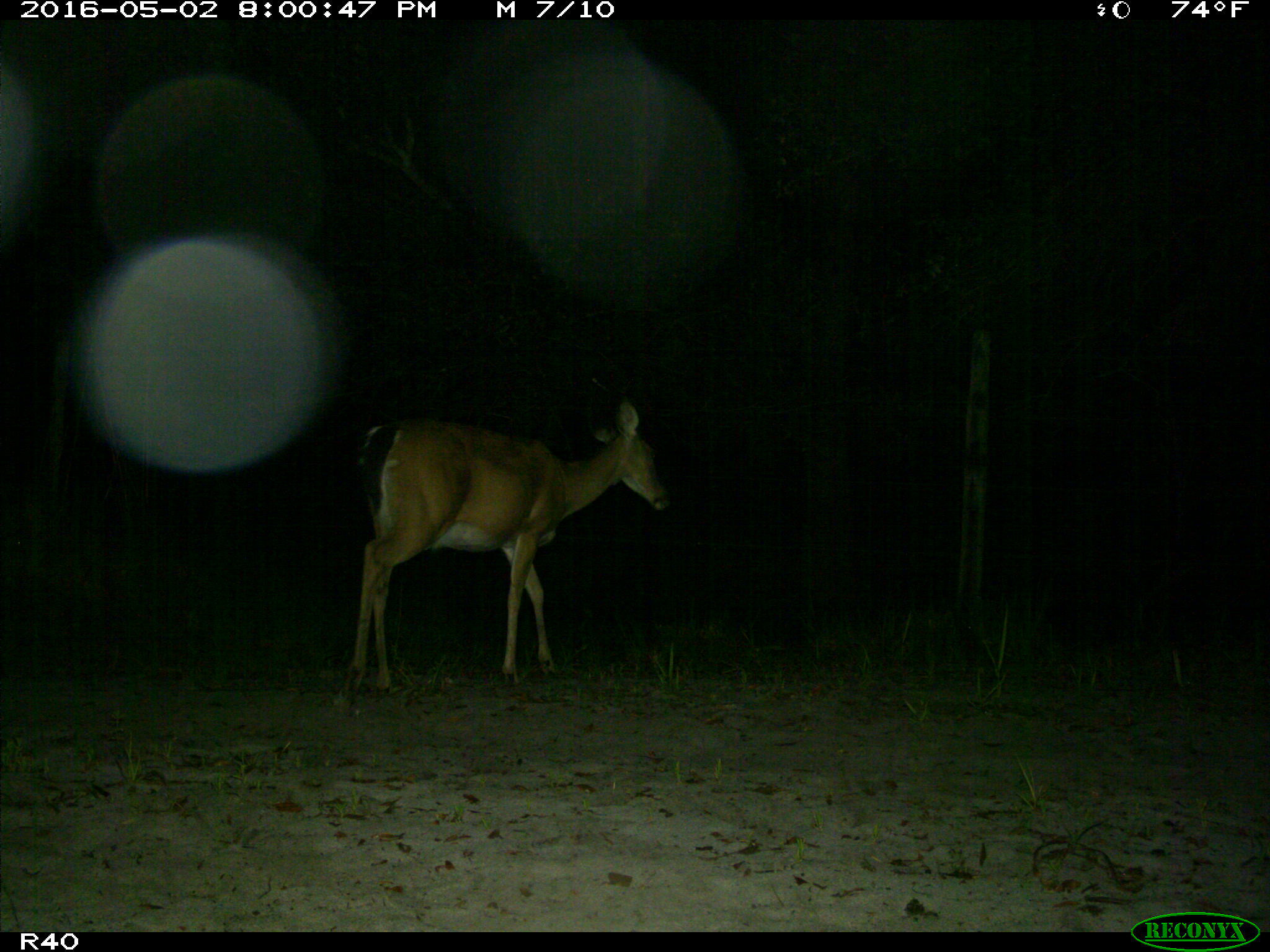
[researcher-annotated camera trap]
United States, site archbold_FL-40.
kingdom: Animalia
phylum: Chordata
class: Mammalia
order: Artiodactyla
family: Cervidae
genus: Odocoileus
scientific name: Odocoileus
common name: deer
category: unidentified deer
Unidentified deer (deer) (Odocoileus).